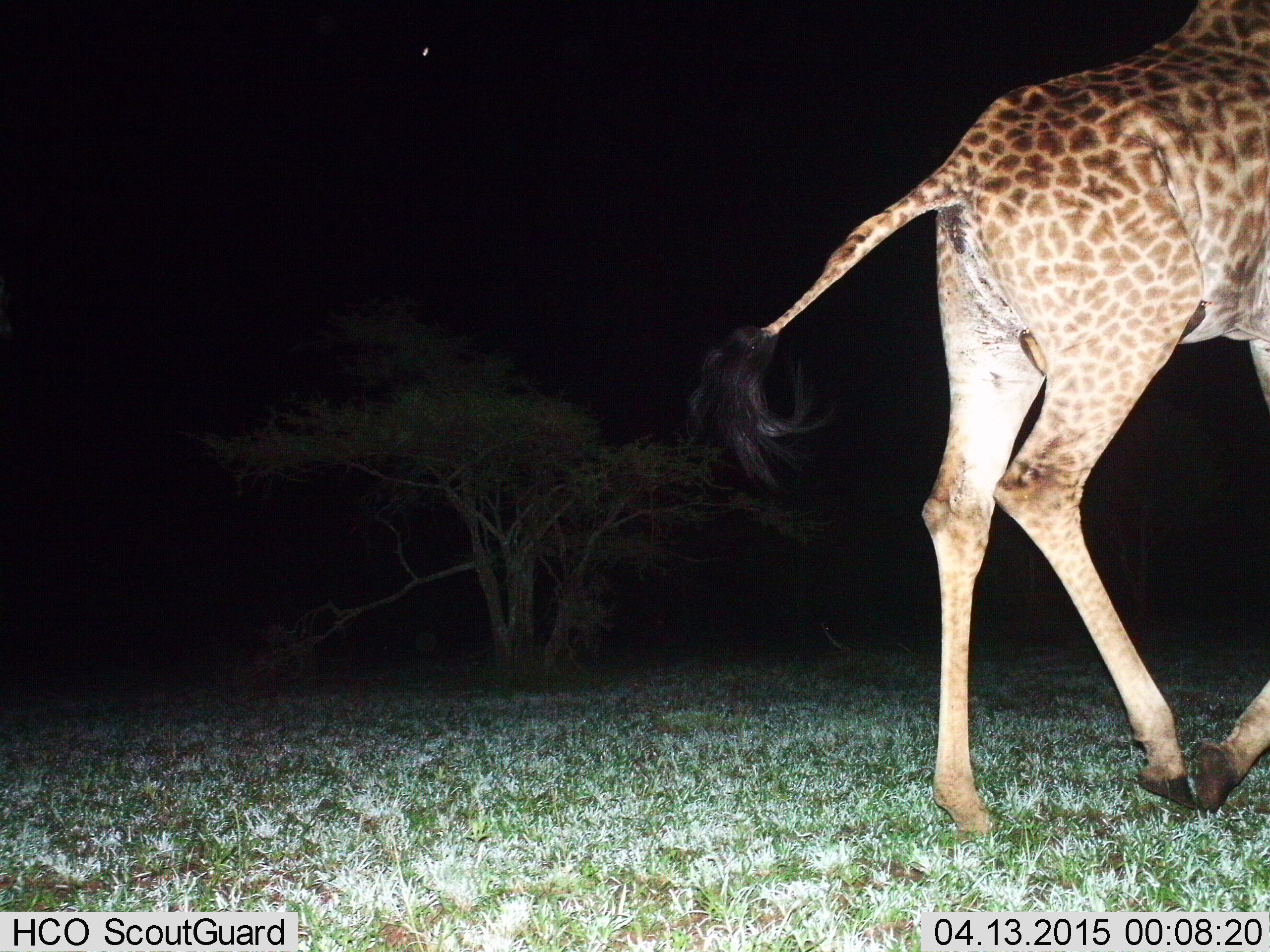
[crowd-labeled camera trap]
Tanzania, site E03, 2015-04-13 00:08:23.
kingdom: Animalia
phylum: Chordata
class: Mammalia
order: Artiodactyla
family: Giraffidae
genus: Giraffa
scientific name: Giraffa camelopardalis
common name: giraffe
Giraffe (Giraffa camelopardalis), count 1. Behavior (volunteer vote fractions): standing 11%, resting 0%, moving 89%, interacting 0%. Young present (vote fraction): 0%. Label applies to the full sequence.